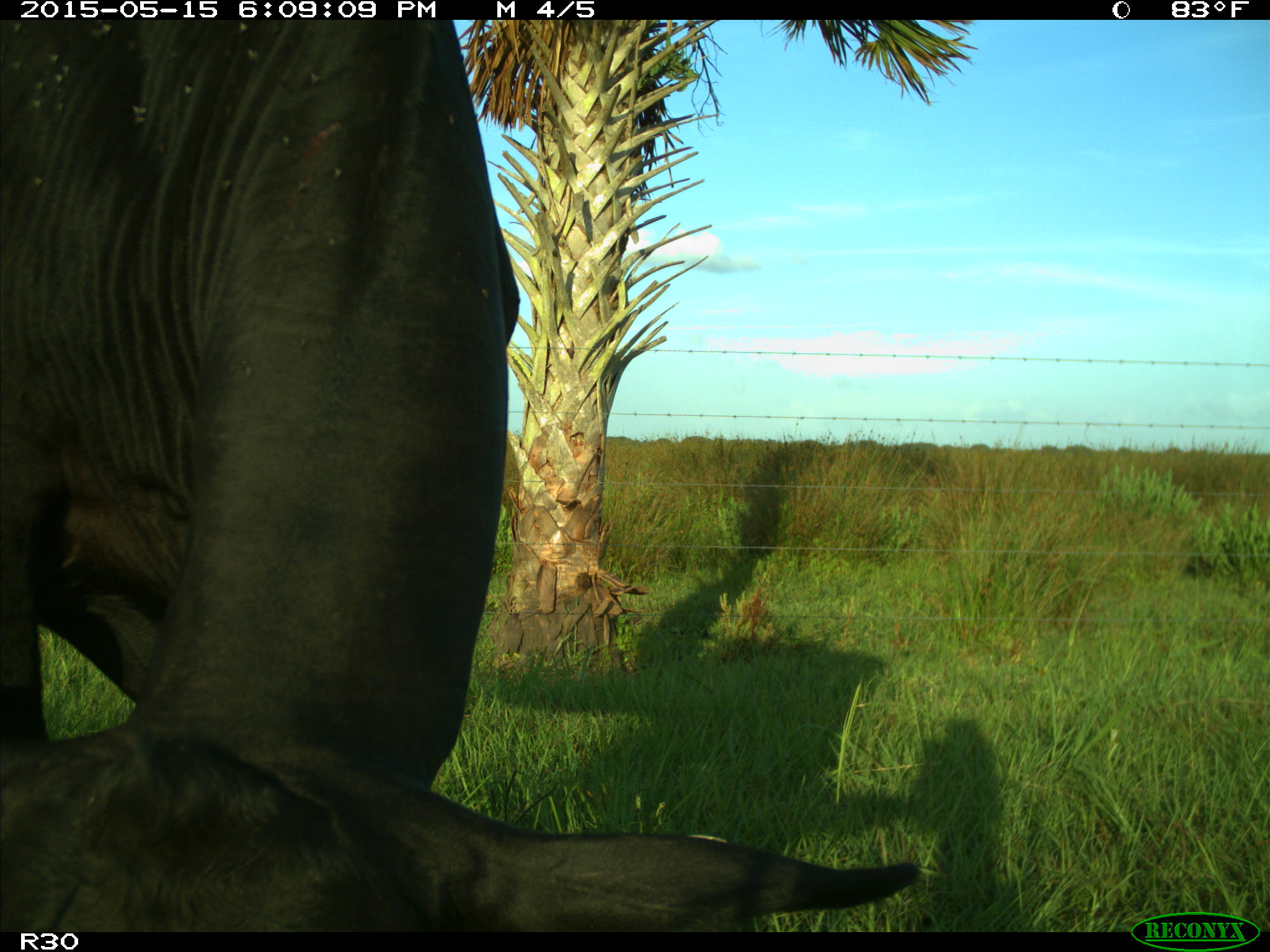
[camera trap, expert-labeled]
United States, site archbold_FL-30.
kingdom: Animalia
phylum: Chordata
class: Mammalia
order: Artiodactyla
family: Bovidae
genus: Bos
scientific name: Bos taurus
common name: domestic cow